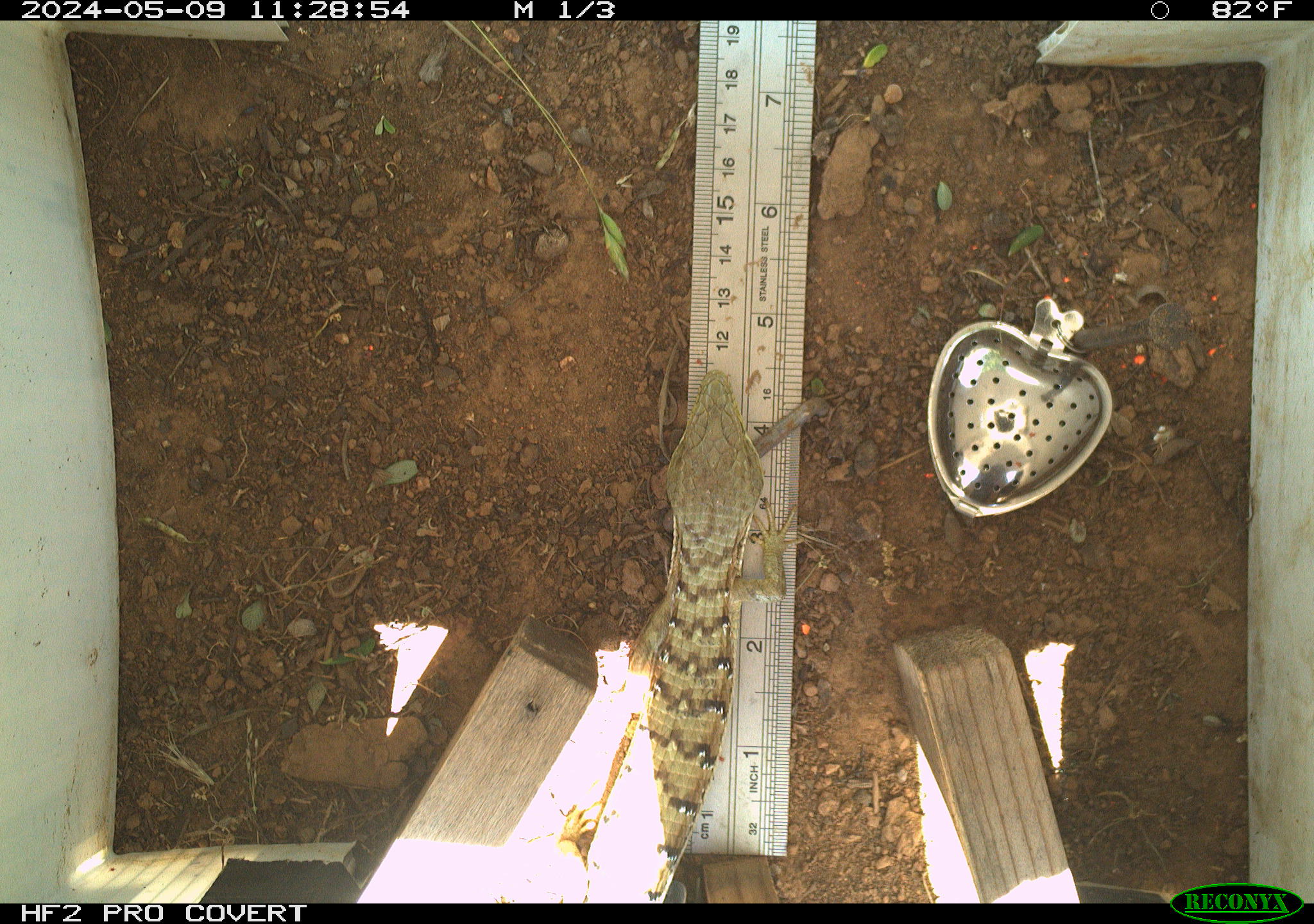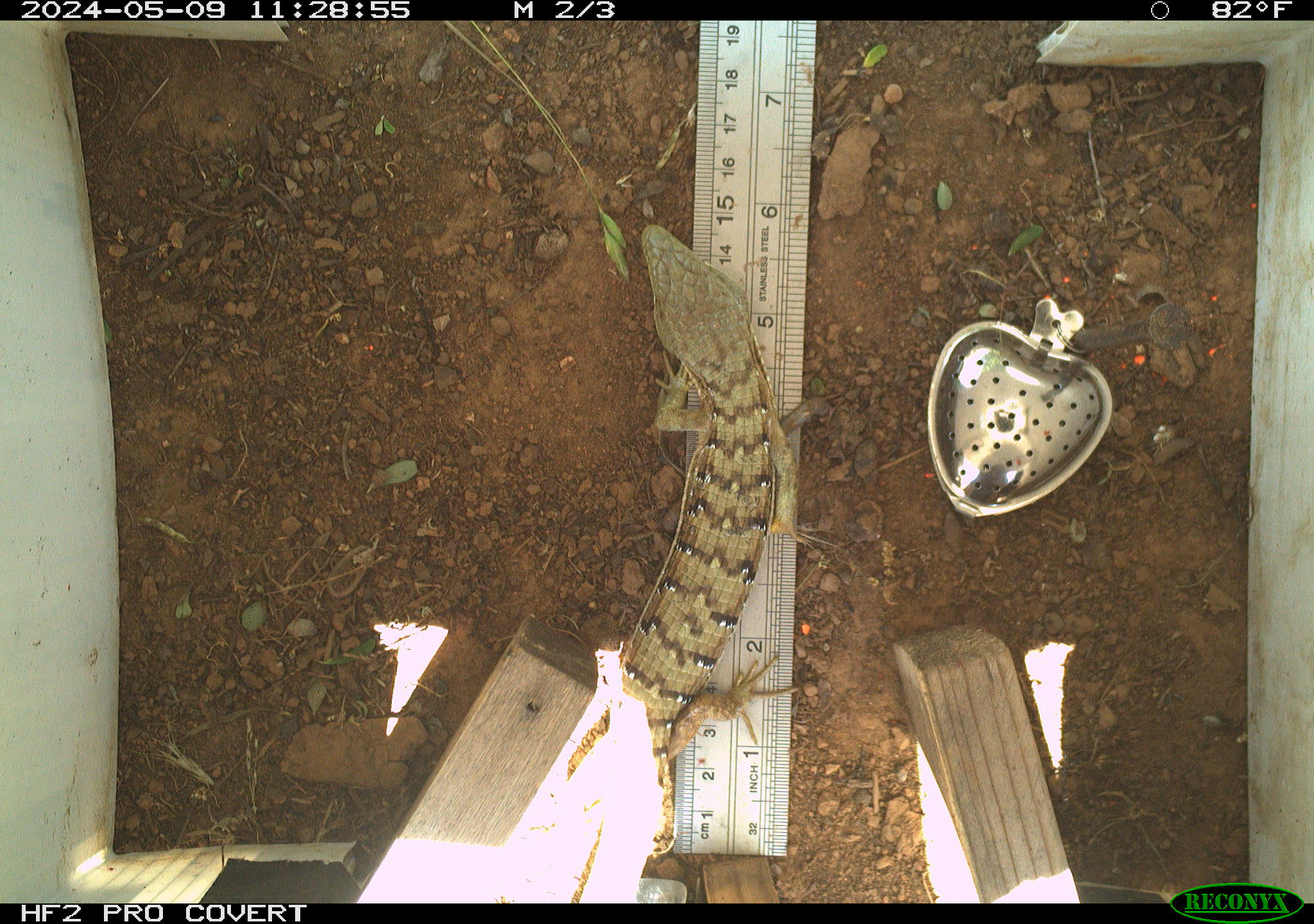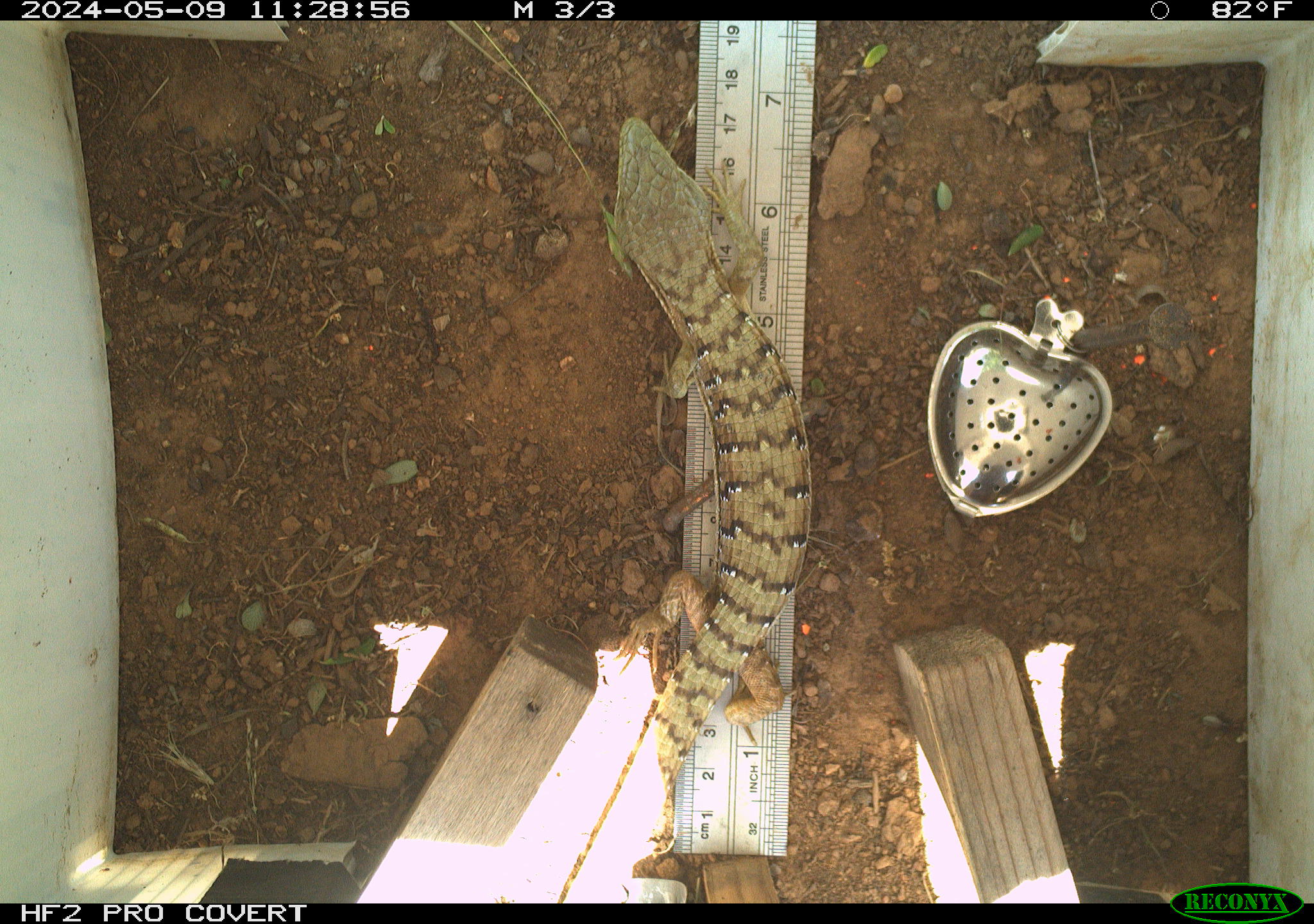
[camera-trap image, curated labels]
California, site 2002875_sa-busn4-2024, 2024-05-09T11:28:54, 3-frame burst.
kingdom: Animalia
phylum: Chordata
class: Reptilia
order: Squamata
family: Anguidae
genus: Elgaria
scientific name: Elgaria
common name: alligator lizards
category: elgaria species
Elgaria species (alligator lizards) (Elgaria).